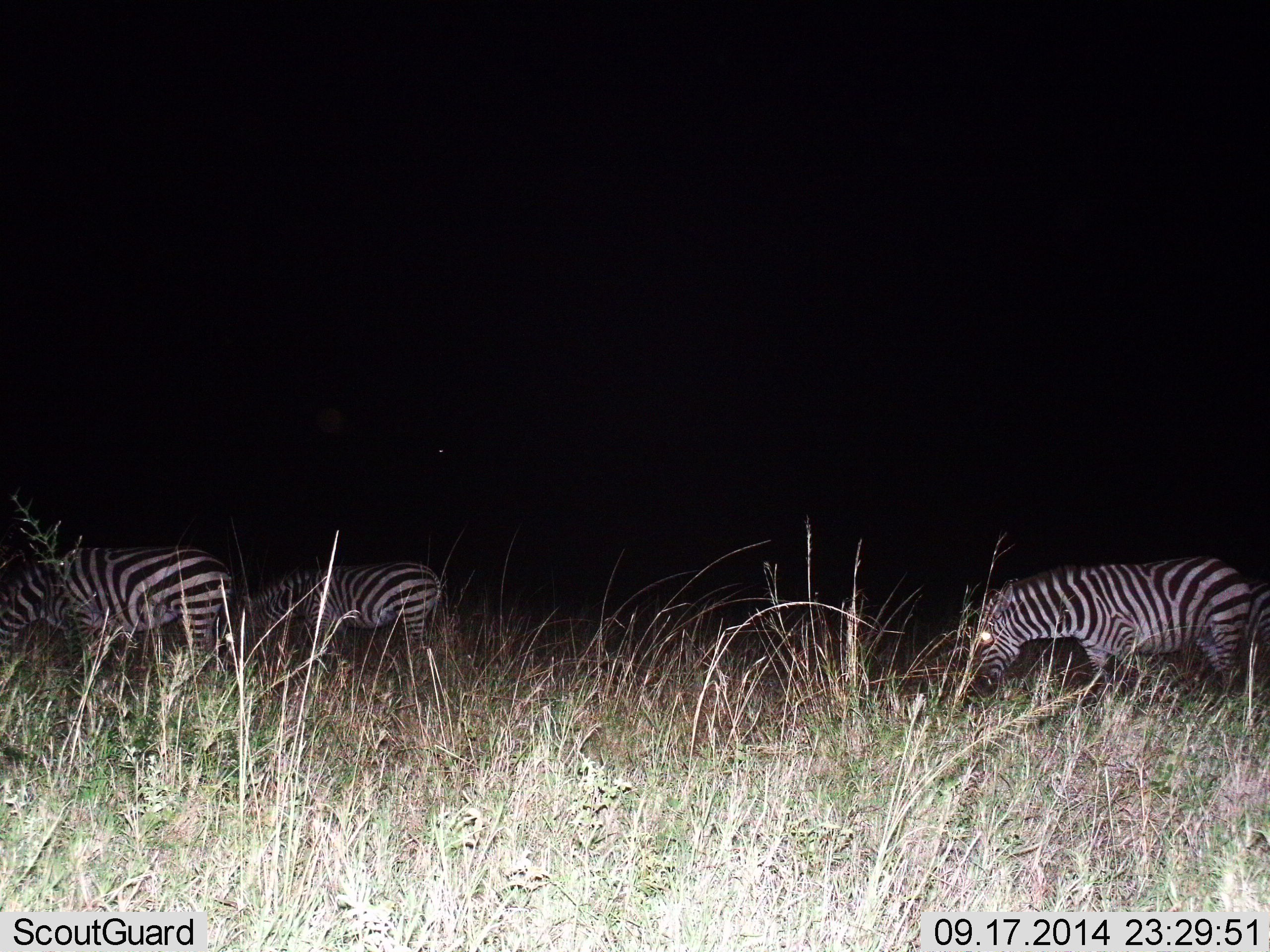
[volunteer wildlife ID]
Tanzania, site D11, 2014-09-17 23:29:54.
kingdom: Animalia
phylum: Chordata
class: Mammalia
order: Perissodactyla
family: Equidae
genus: Equus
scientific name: Equus quagga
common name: plains zebra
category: zebra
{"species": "zebra (plains zebra) (Equus quagga)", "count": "3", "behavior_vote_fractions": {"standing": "30%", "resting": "0%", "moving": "10%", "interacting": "0%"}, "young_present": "0%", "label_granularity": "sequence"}